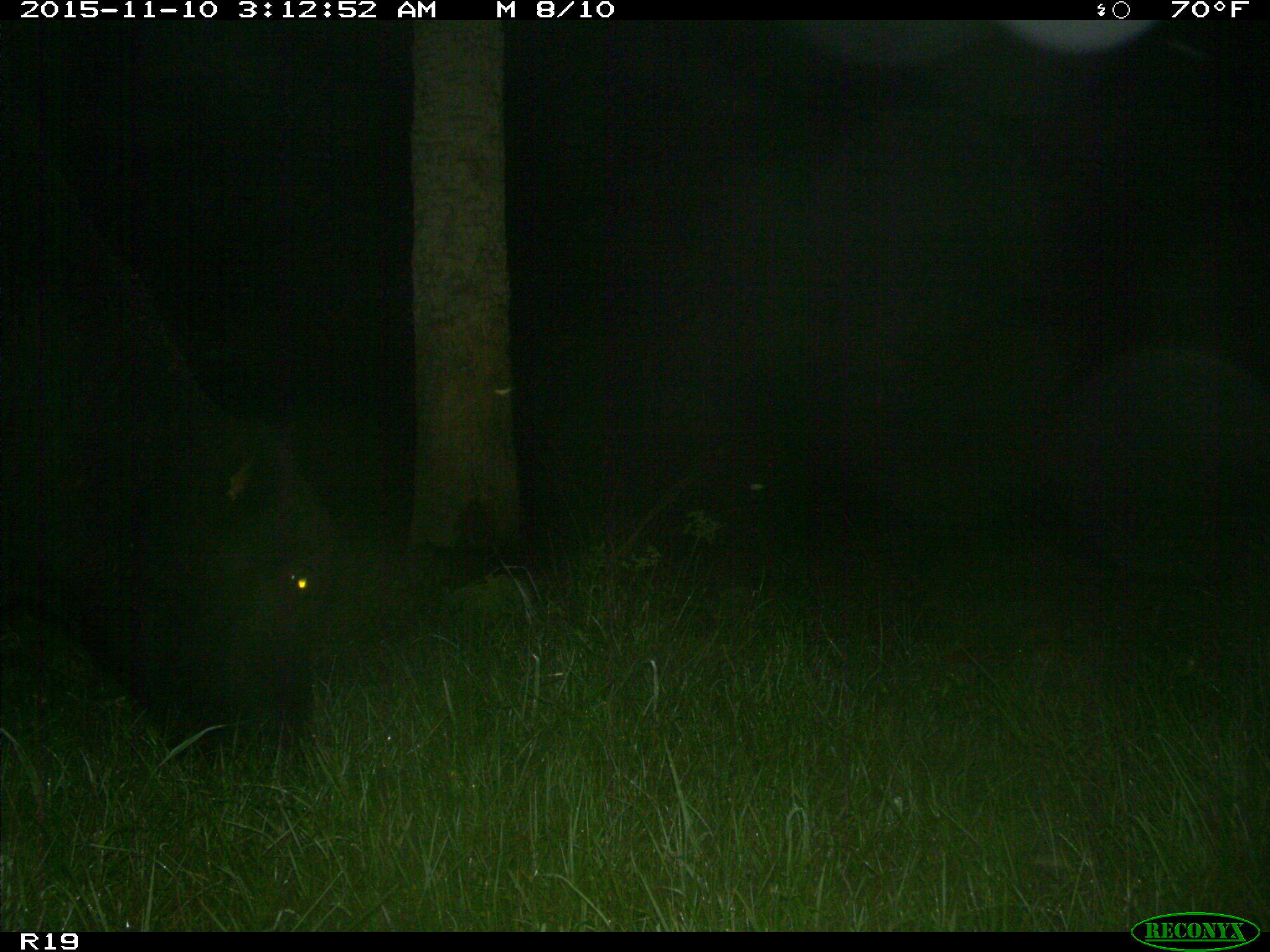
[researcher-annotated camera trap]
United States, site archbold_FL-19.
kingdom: Animalia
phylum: Chordata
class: Mammalia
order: Artiodactyla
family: Bovidae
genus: Bos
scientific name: Bos taurus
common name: domestic cow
Bos taurus (domestic cow).